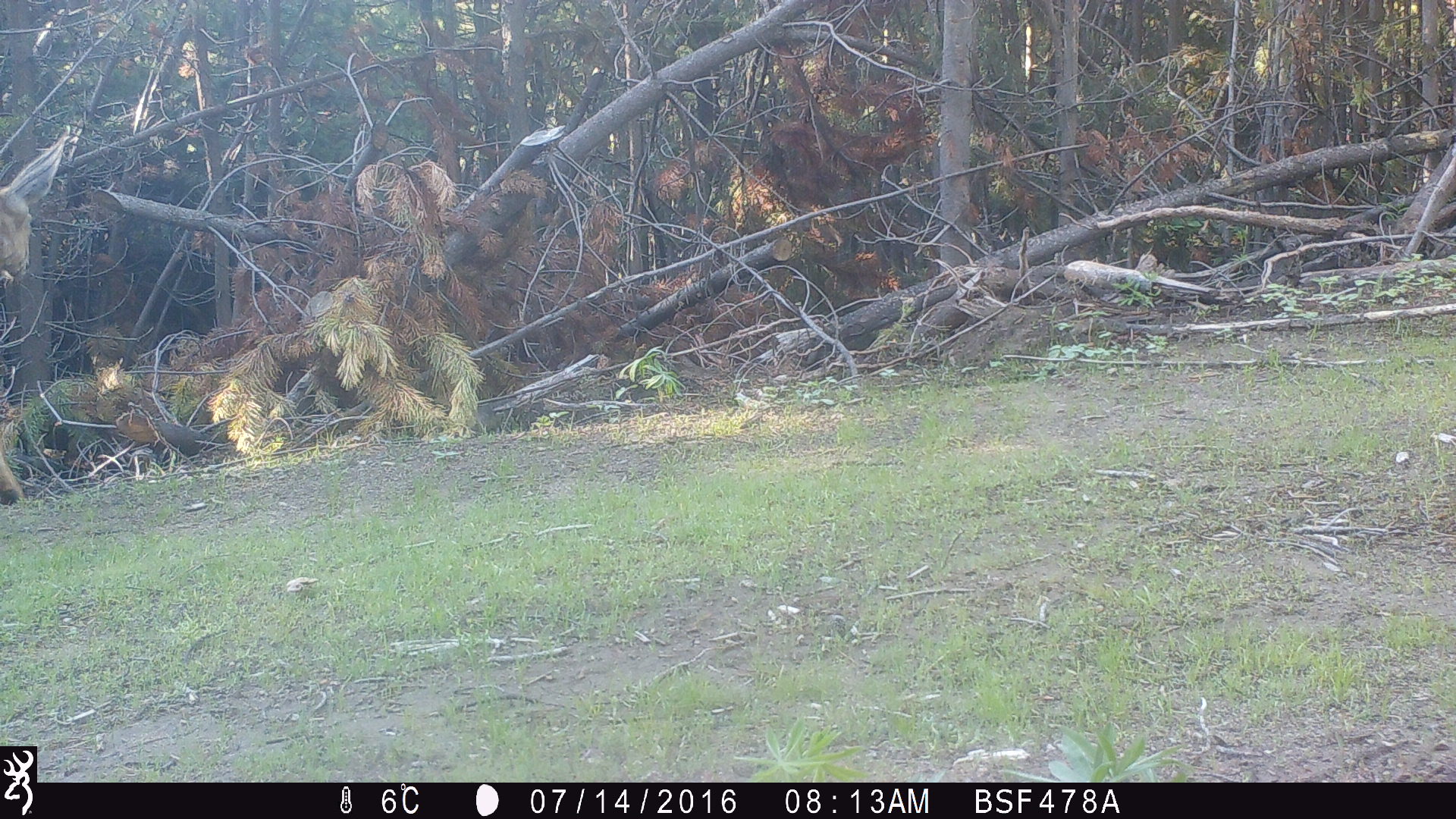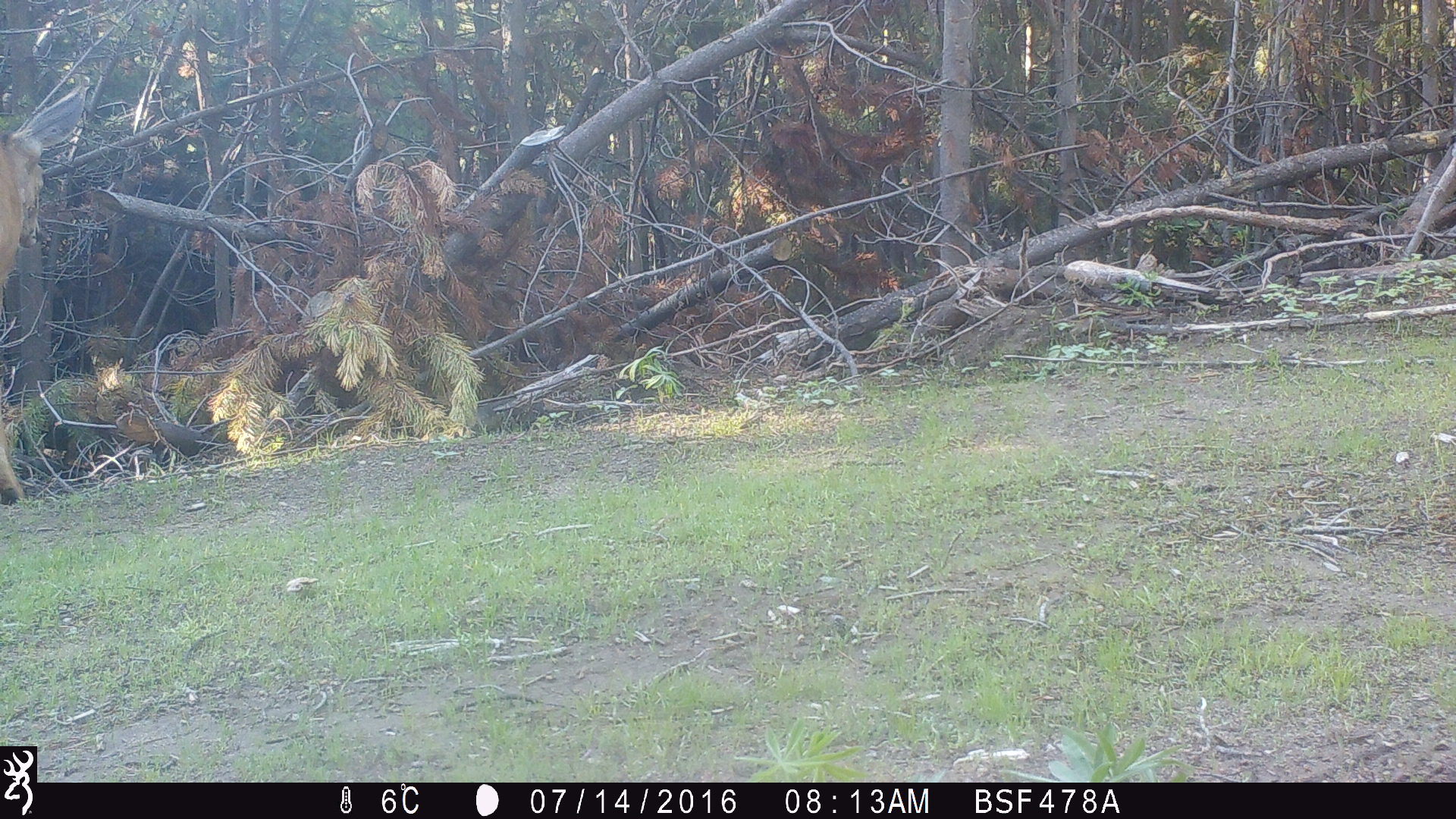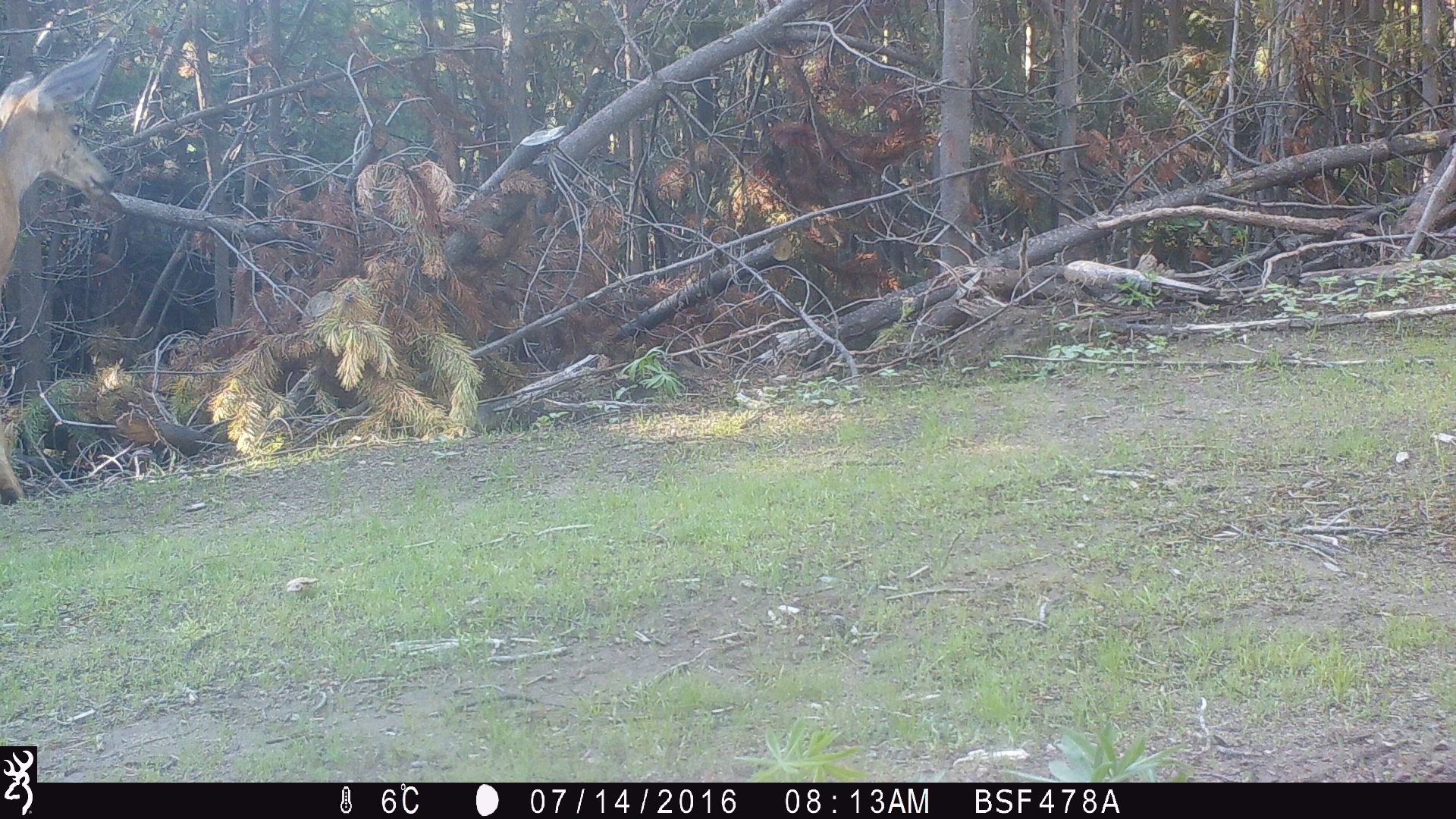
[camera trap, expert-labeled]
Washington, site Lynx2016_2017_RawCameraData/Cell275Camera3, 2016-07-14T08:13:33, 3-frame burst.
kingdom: Animalia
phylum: Chordata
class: Mammalia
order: Artiodactyla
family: Cervidae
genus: Odocoileus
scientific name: Odocoileus hemionus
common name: mule deer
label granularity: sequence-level